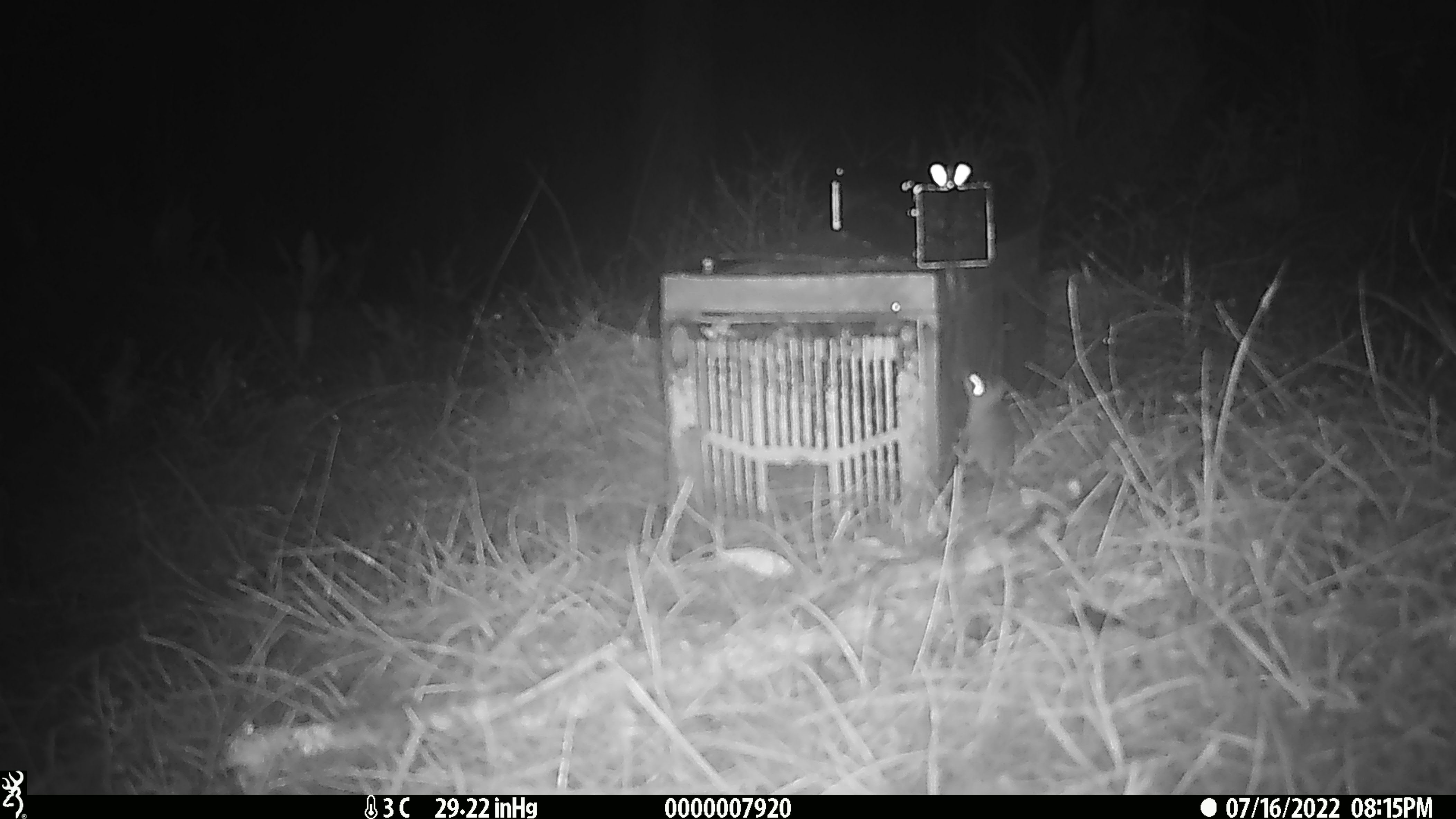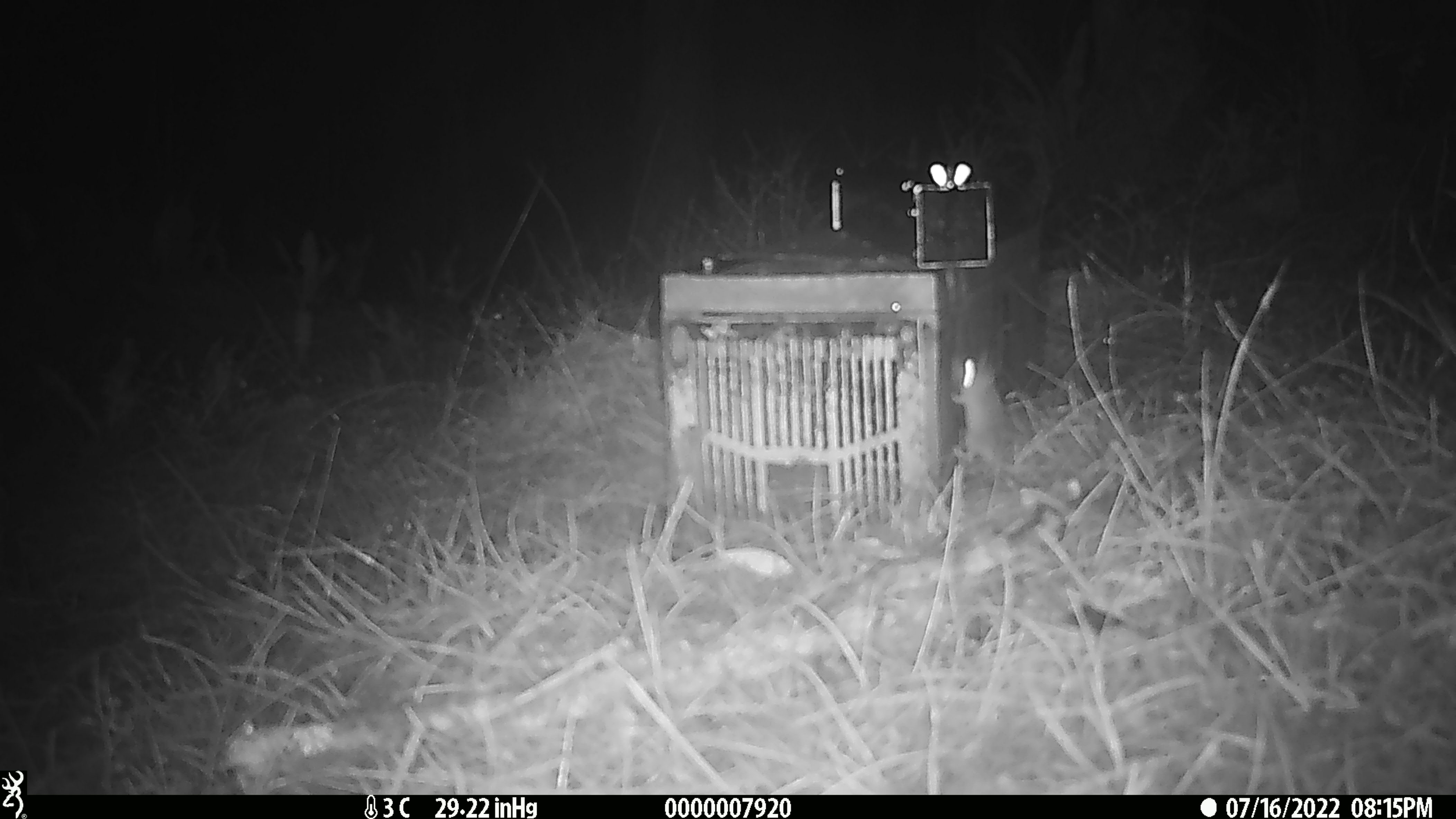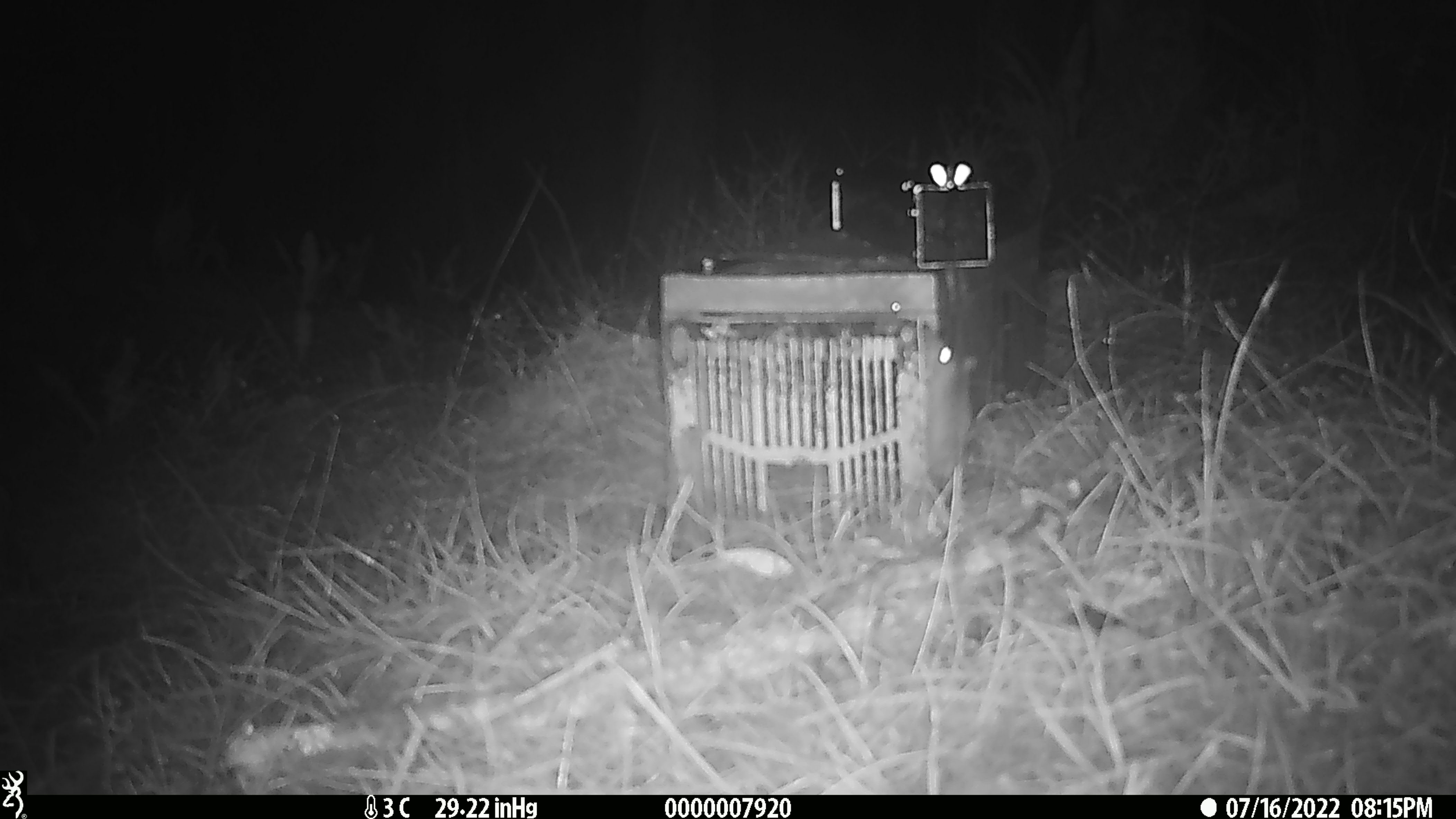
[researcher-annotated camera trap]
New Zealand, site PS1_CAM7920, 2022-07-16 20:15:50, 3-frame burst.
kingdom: Animalia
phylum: Chordata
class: Mammalia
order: Rodentia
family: Muridae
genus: Mus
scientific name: Mus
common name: mouse